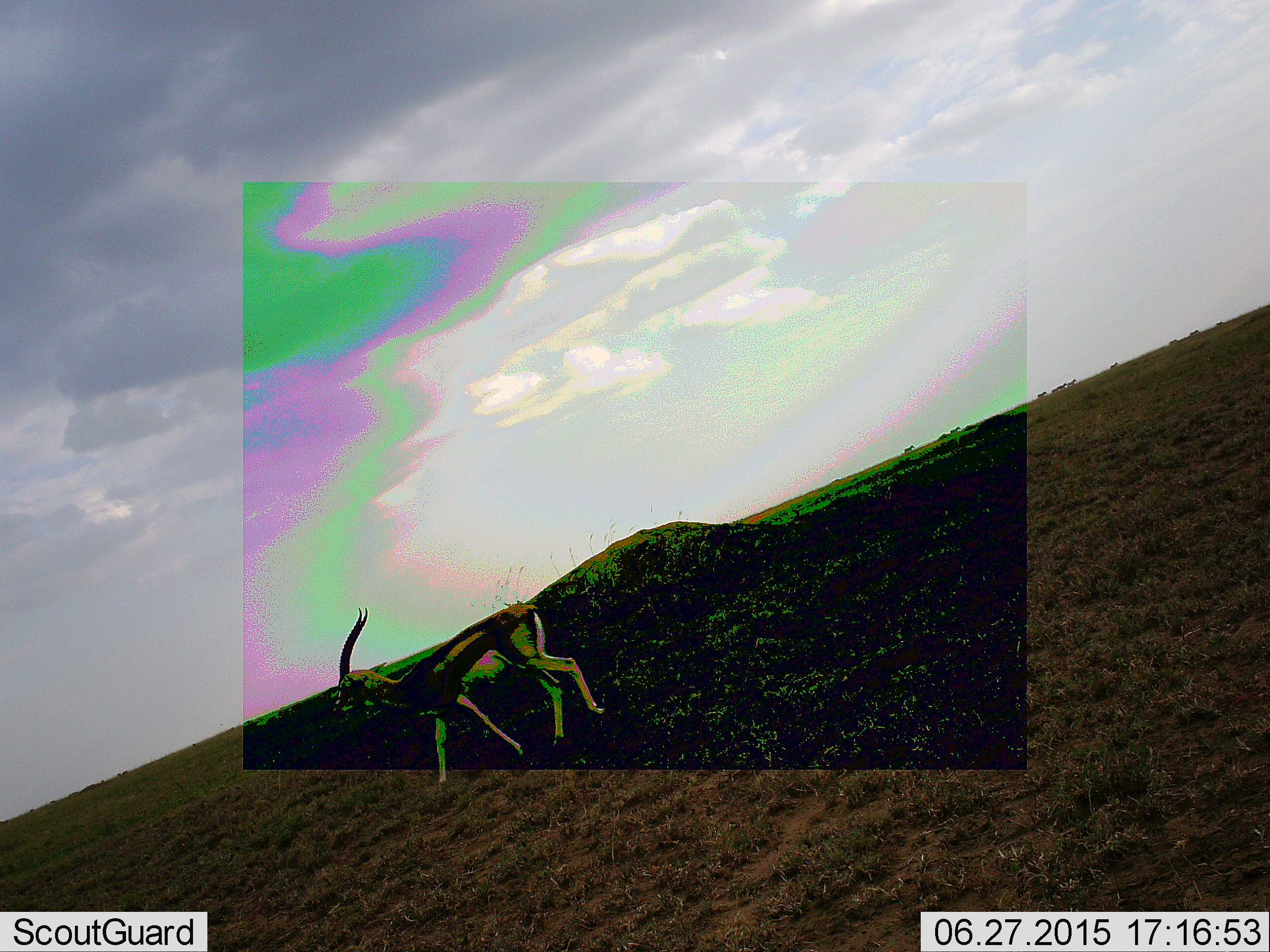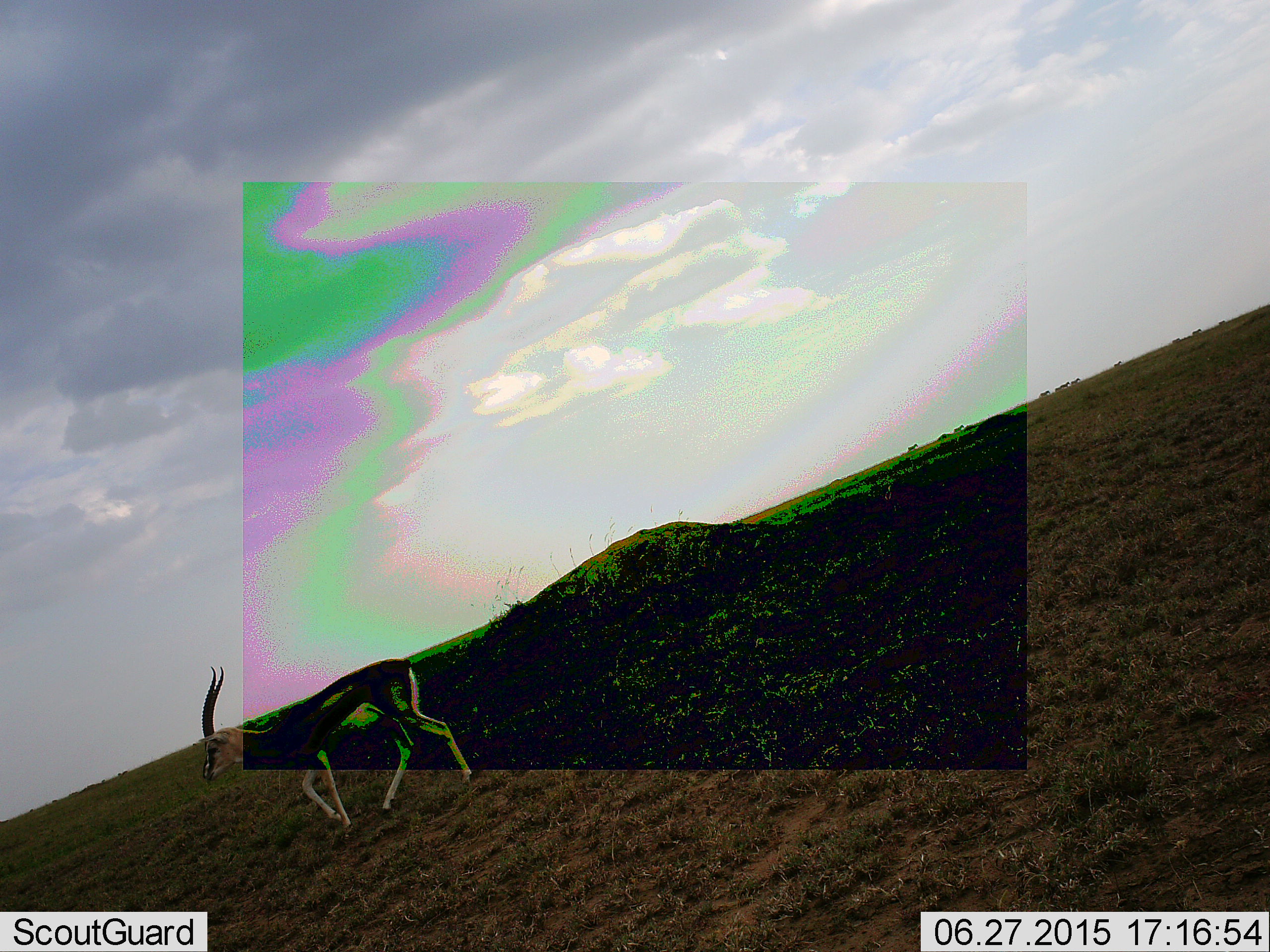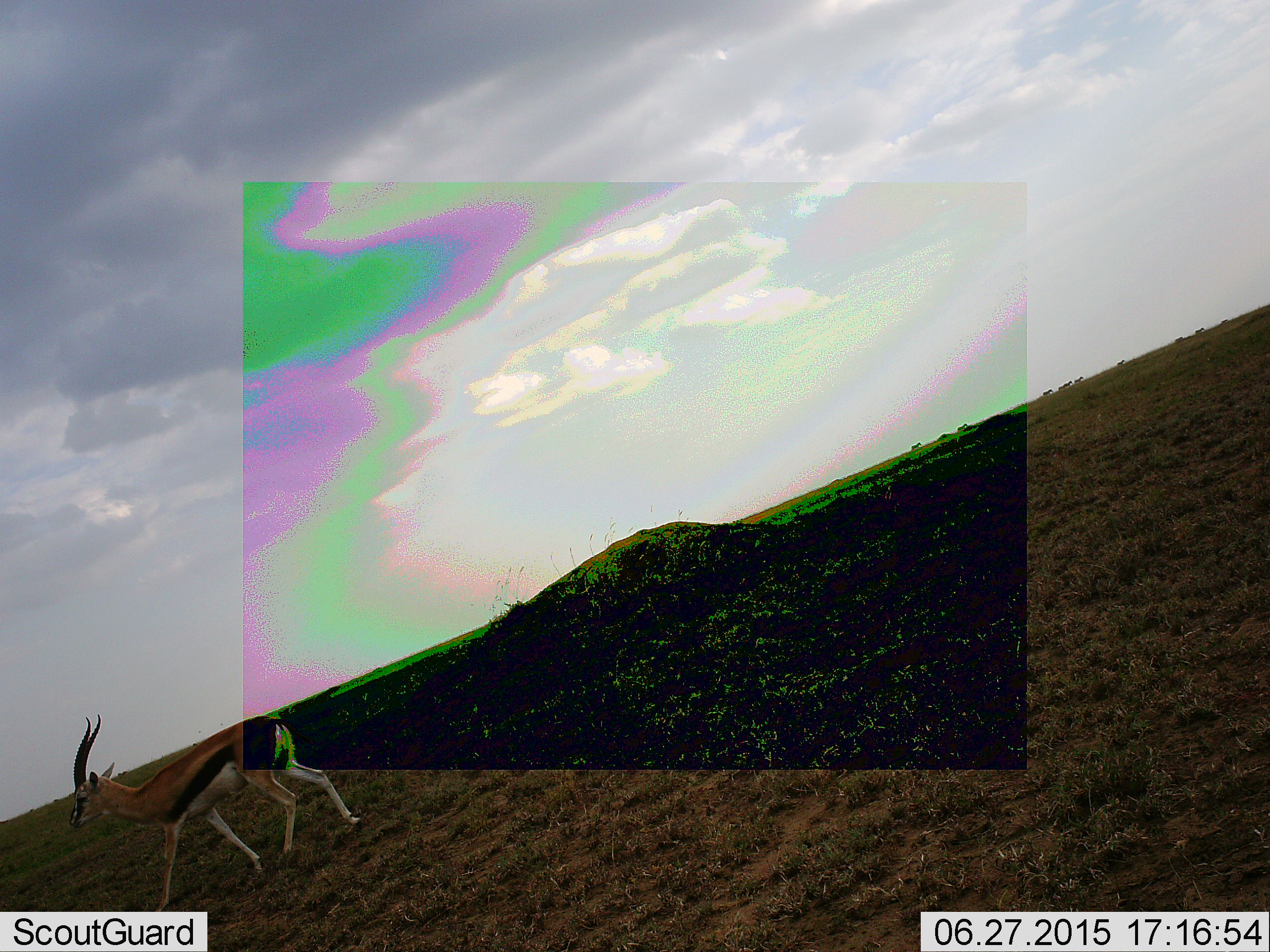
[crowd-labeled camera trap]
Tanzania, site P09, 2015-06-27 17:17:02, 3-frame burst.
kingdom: Animalia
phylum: Chordata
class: Mammalia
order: Artiodactyla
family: Bovidae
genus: Eudorcas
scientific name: Eudorcas thomsonii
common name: thomson's gazelle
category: gazellethomsons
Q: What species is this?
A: Gazellethomsons (thomson's gazelle) (Eudorcas thomsonii).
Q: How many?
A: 1.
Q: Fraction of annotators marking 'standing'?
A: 10%.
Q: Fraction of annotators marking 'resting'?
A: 0%.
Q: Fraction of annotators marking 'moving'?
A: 100%.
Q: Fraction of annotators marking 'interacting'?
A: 0%.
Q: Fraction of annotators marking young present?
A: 0%.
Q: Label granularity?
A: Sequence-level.